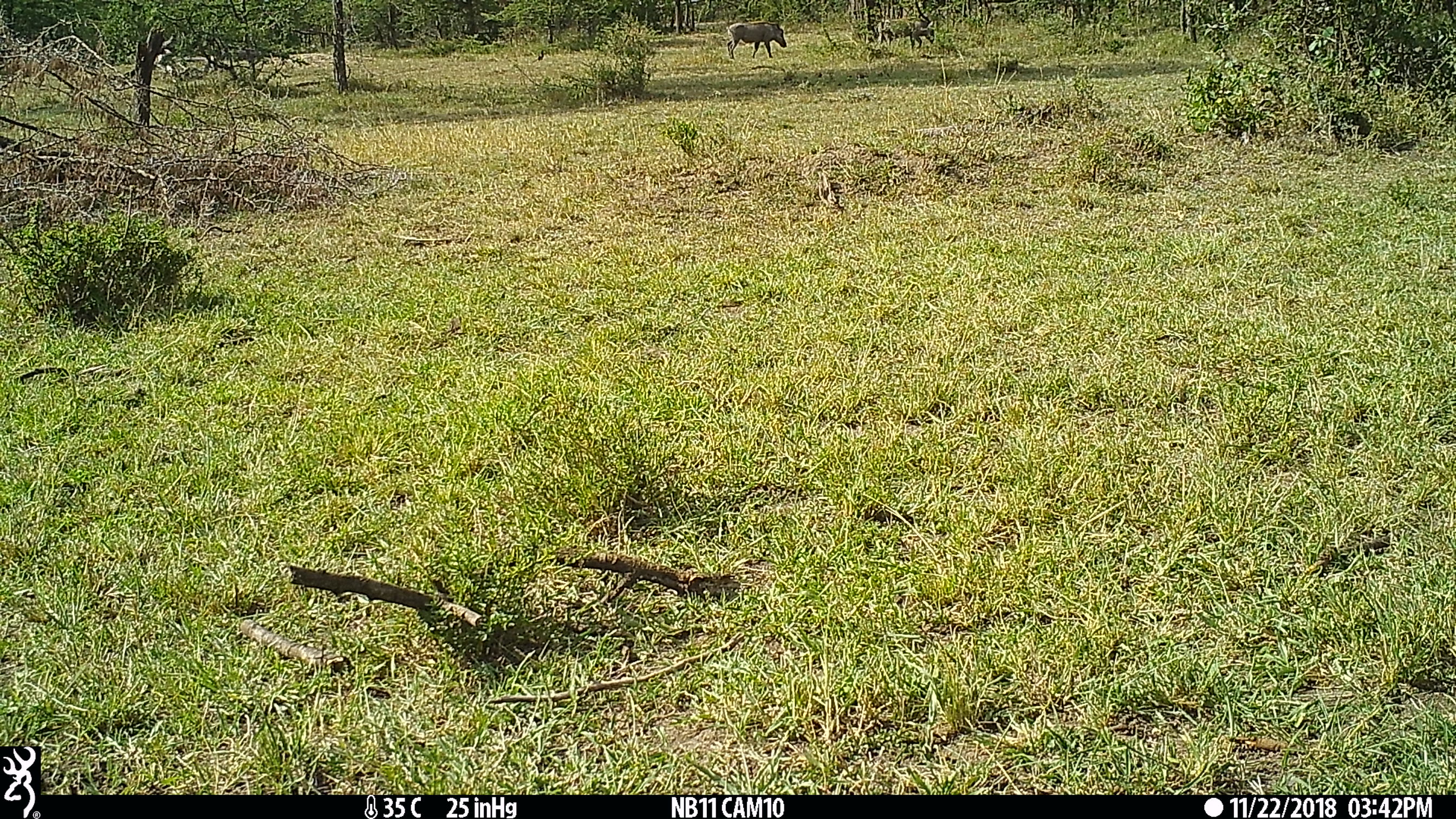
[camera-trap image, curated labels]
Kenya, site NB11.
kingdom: Animalia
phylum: Chordata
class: Mammalia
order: Artiodactyla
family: Suidae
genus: Phacochoerus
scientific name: Phacochoerus africanus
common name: common warthog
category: warthog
Warthog (common warthog) (Phacochoerus africanus).